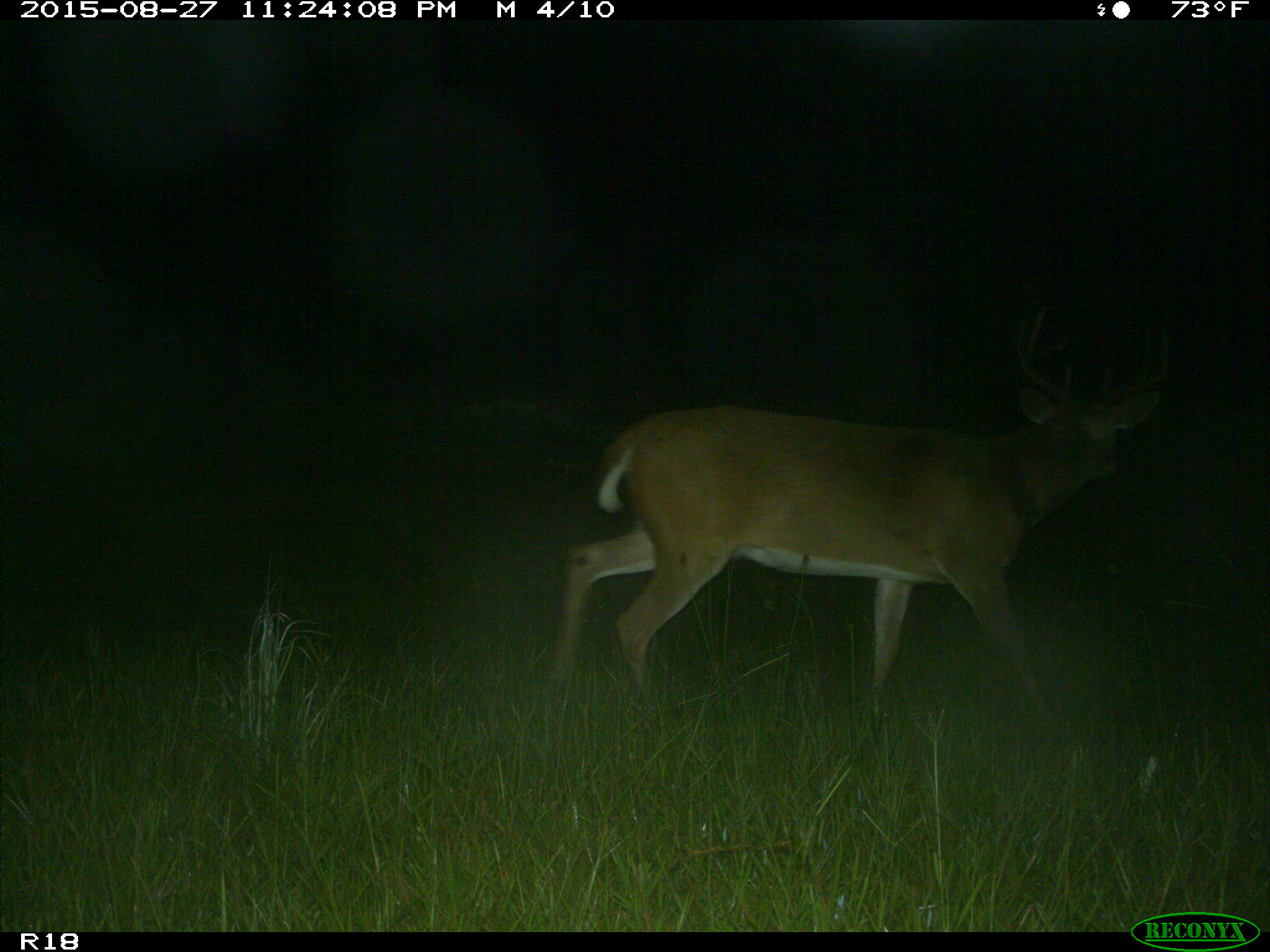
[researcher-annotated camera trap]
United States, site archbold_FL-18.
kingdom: Animalia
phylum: Chordata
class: Mammalia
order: Artiodactyla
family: Cervidae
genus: Odocoileus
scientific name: Odocoileus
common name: deer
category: unidentified deer